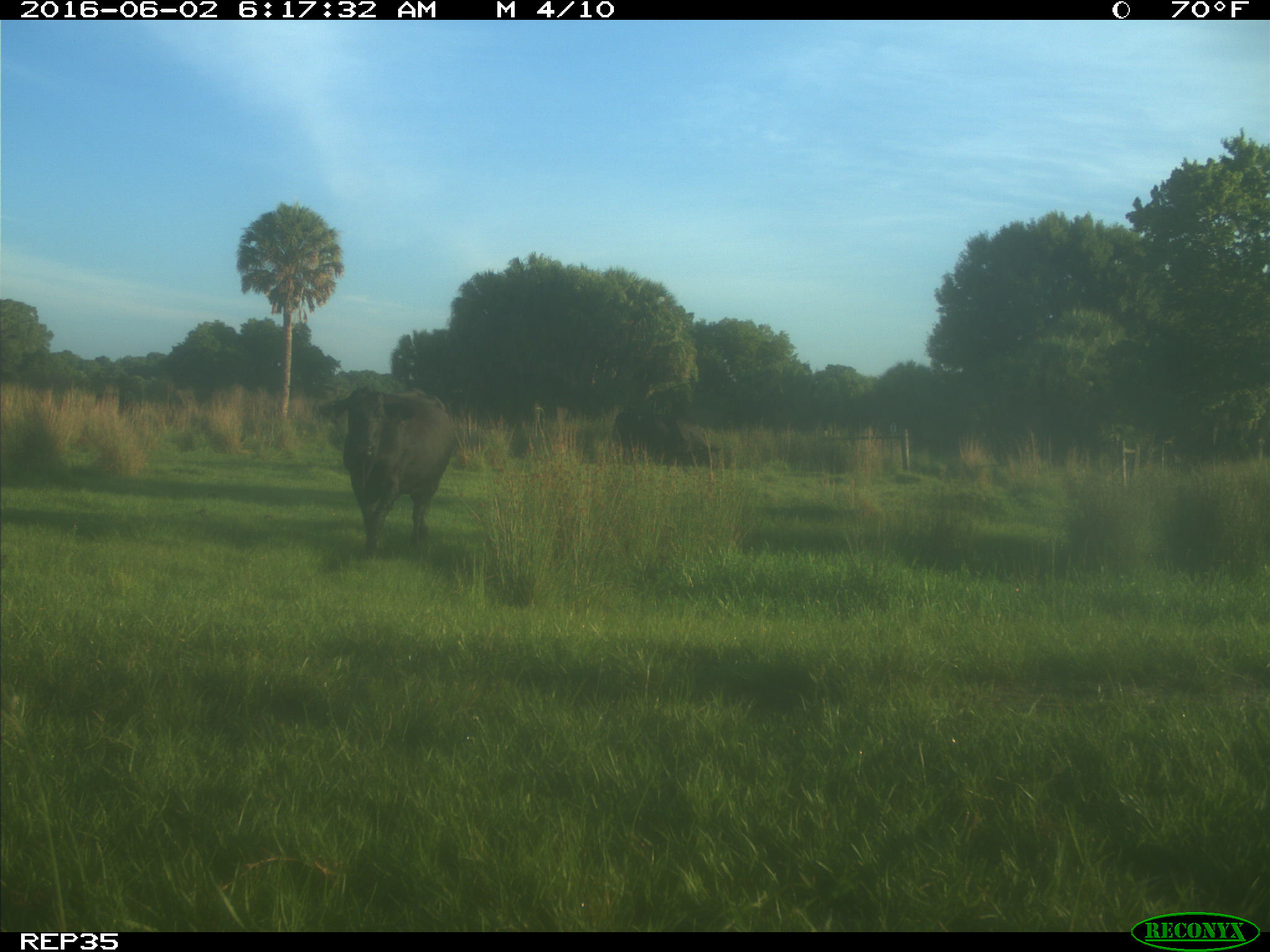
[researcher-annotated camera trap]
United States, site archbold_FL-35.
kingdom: Animalia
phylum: Chordata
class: Mammalia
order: Artiodactyla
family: Bovidae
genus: Bos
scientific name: Bos taurus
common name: domestic cow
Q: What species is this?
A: Bos taurus (domestic cow).